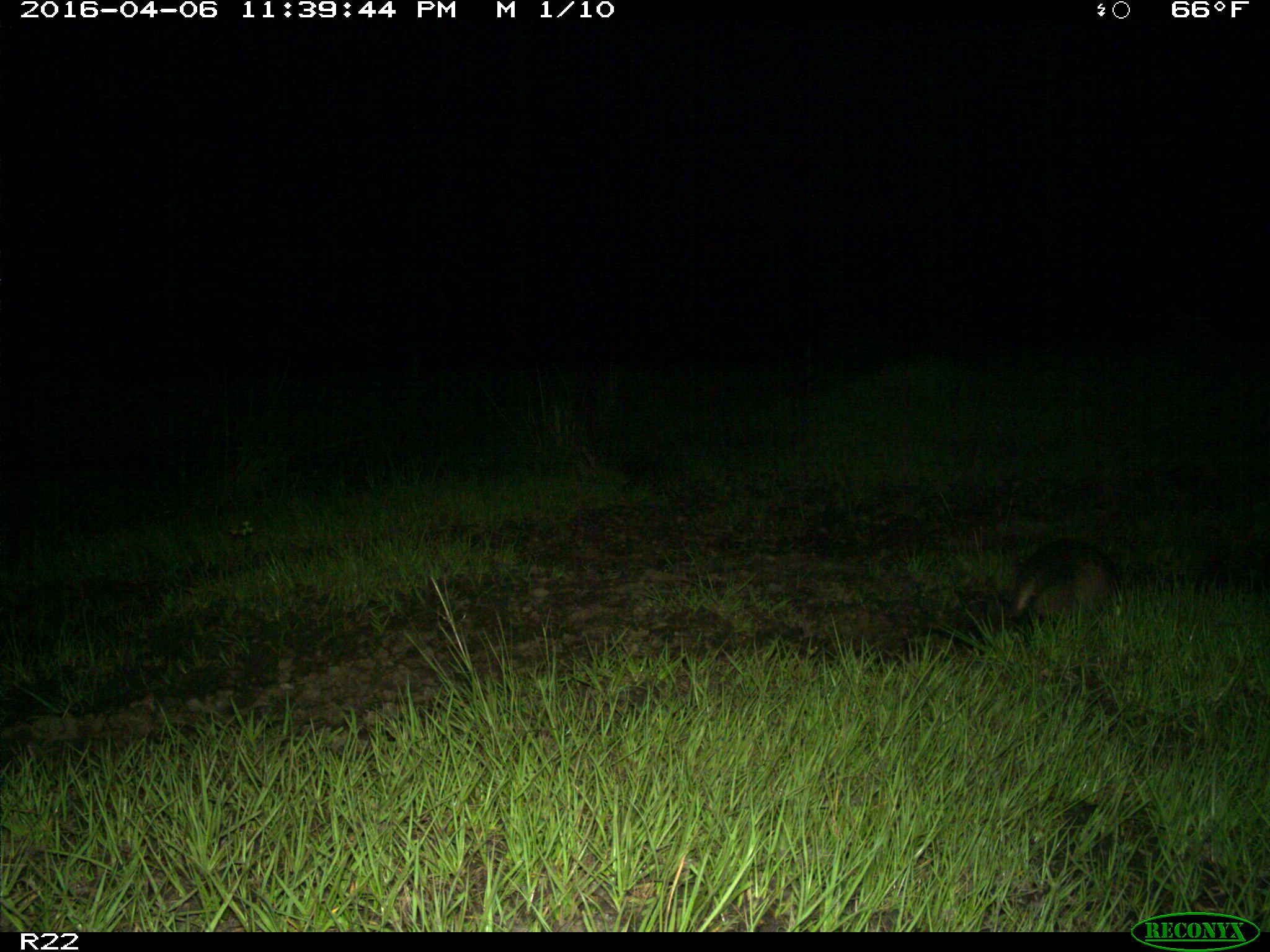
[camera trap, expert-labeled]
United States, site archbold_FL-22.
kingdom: Animalia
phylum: Chordata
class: Mammalia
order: Cingulata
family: Dasypodidae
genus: Dasypus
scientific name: Dasypus novemcinctus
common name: nine-banded armadillo